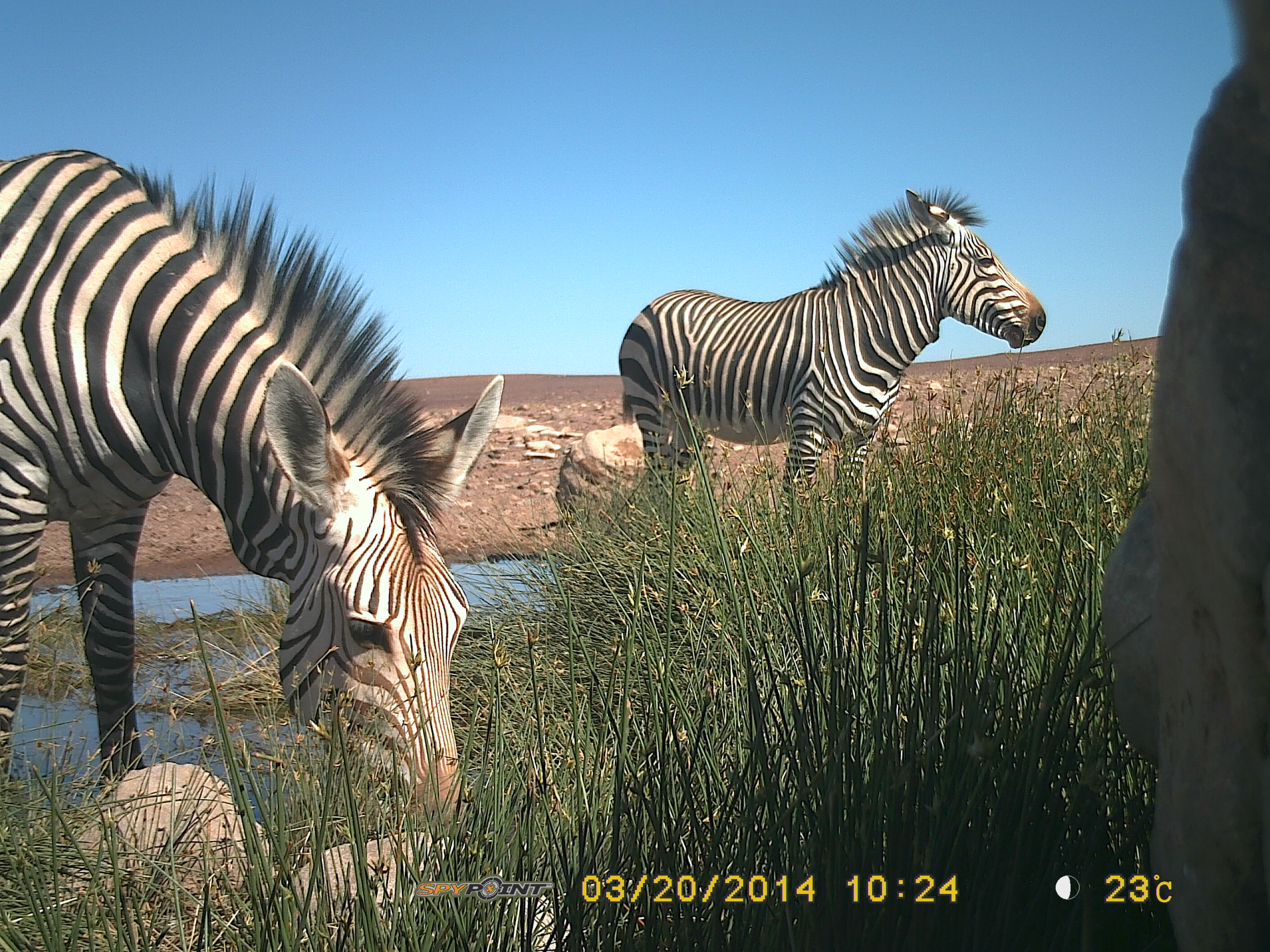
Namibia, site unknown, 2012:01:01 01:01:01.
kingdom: Animalia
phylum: Chordata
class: Mammalia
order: Perissodactyla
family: Equidae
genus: Equus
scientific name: Equus zebra hartmannae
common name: hartmann's mountain zebra